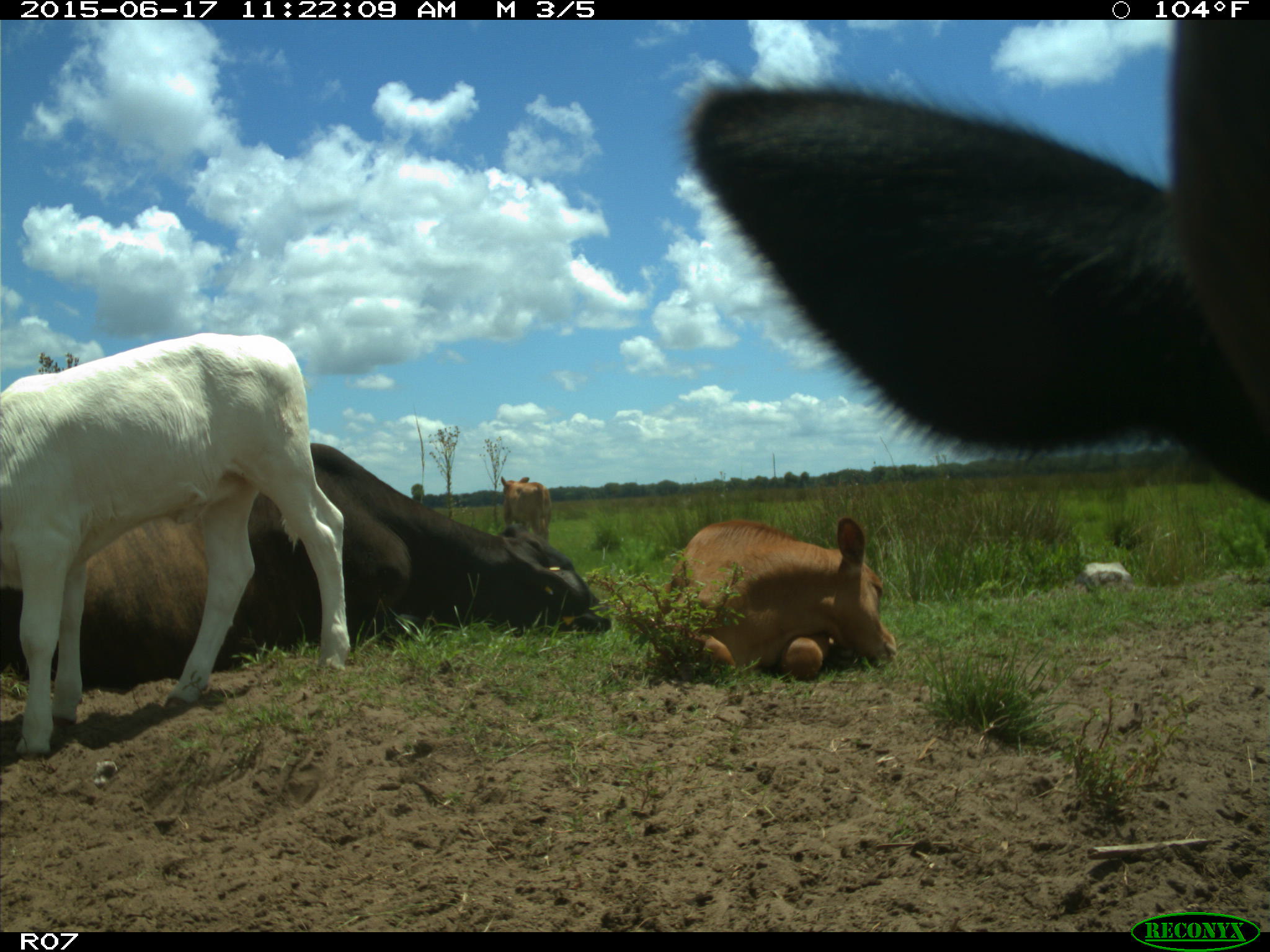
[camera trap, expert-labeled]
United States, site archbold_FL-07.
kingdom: Animalia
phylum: Chordata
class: Mammalia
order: Artiodactyla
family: Bovidae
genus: Bos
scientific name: Bos taurus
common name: domestic cow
Bos taurus (domestic cow).